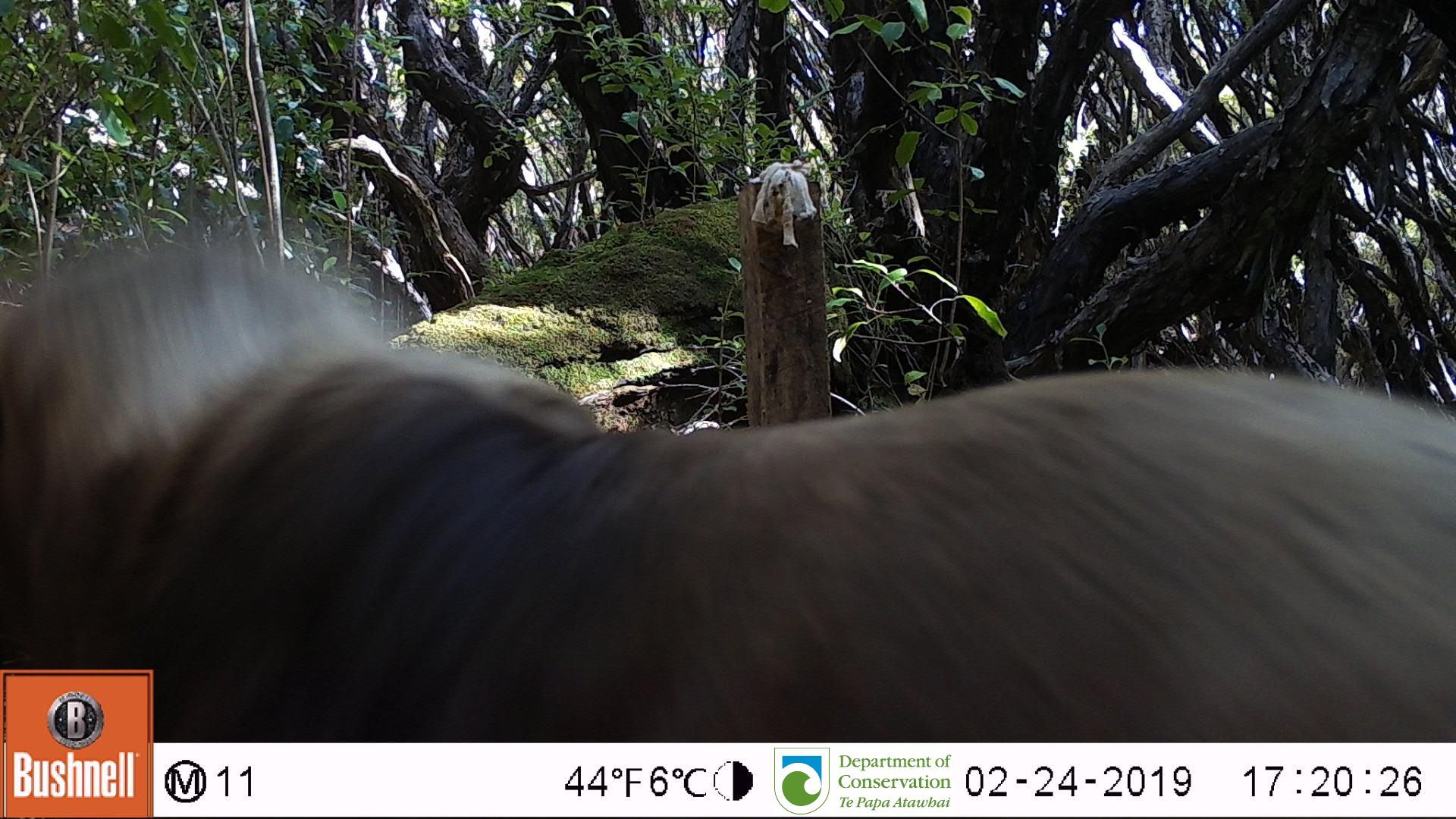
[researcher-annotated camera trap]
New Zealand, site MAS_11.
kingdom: Animalia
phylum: Chordata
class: Mammalia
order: Carnivora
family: Otariidae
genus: Phocarctos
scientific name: Phocarctos hookeri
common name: new zealand sea lion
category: sealion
Sealion (new zealand sea lion) (Phocarctos hookeri).